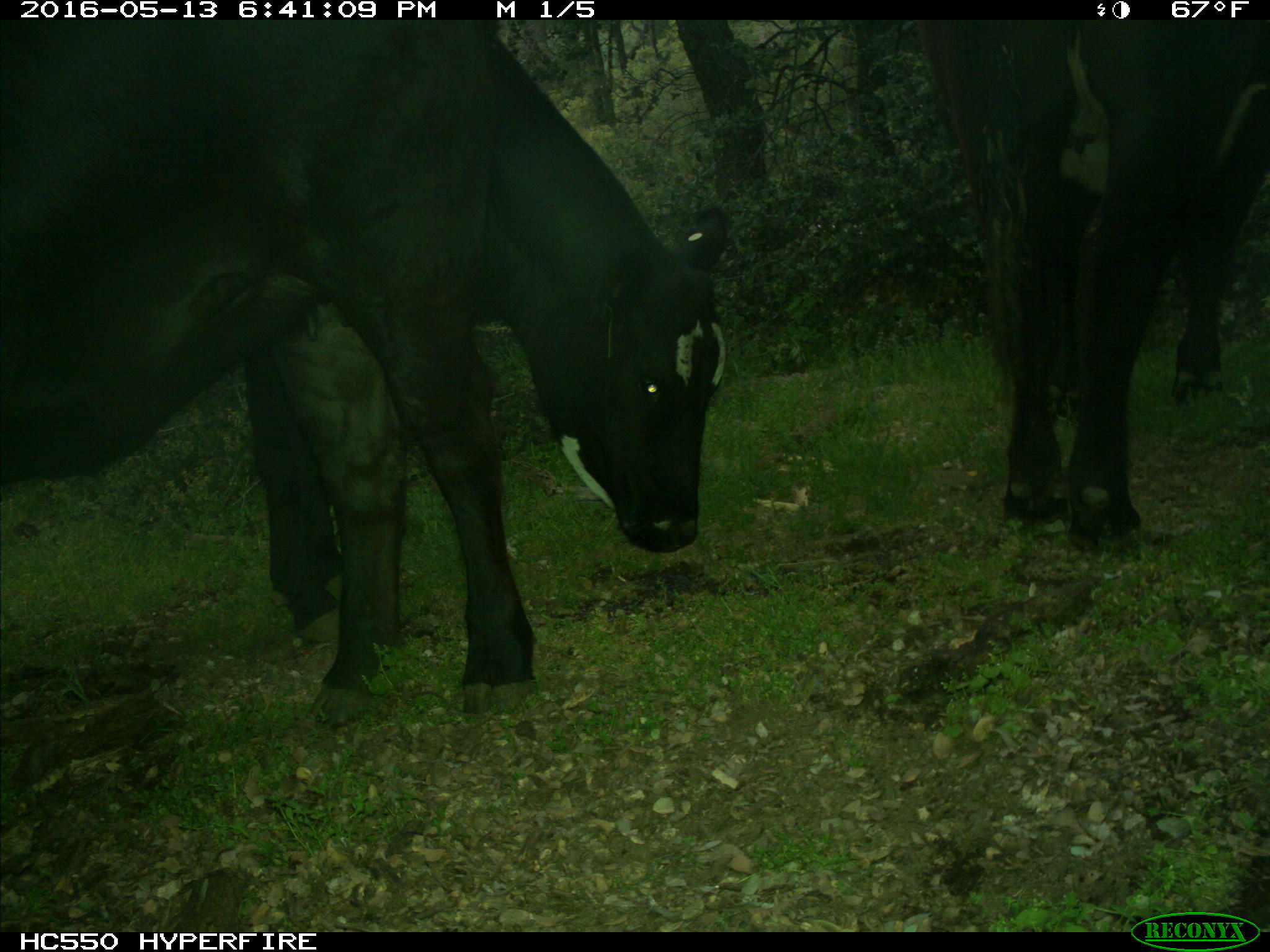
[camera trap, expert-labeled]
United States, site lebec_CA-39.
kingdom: Animalia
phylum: Chordata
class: Mammalia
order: Artiodactyla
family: Bovidae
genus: Bos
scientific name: Bos taurus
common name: domestic cow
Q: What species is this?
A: Bos taurus (domestic cow).